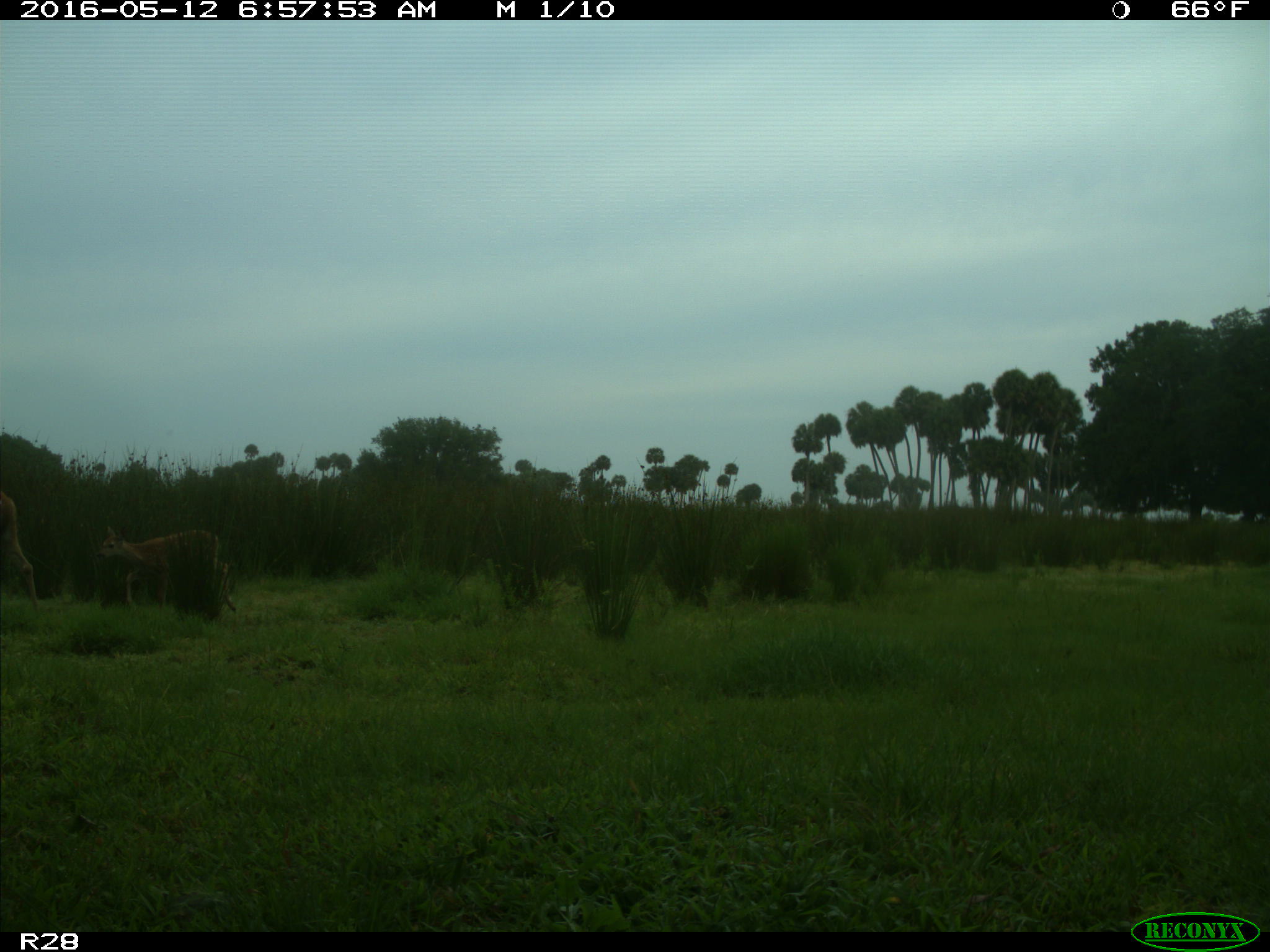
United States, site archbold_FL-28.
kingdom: Animalia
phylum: Chordata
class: Mammalia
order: Artiodactyla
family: Cervidae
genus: Odocoileus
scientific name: Odocoileus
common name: deer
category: unidentified deer